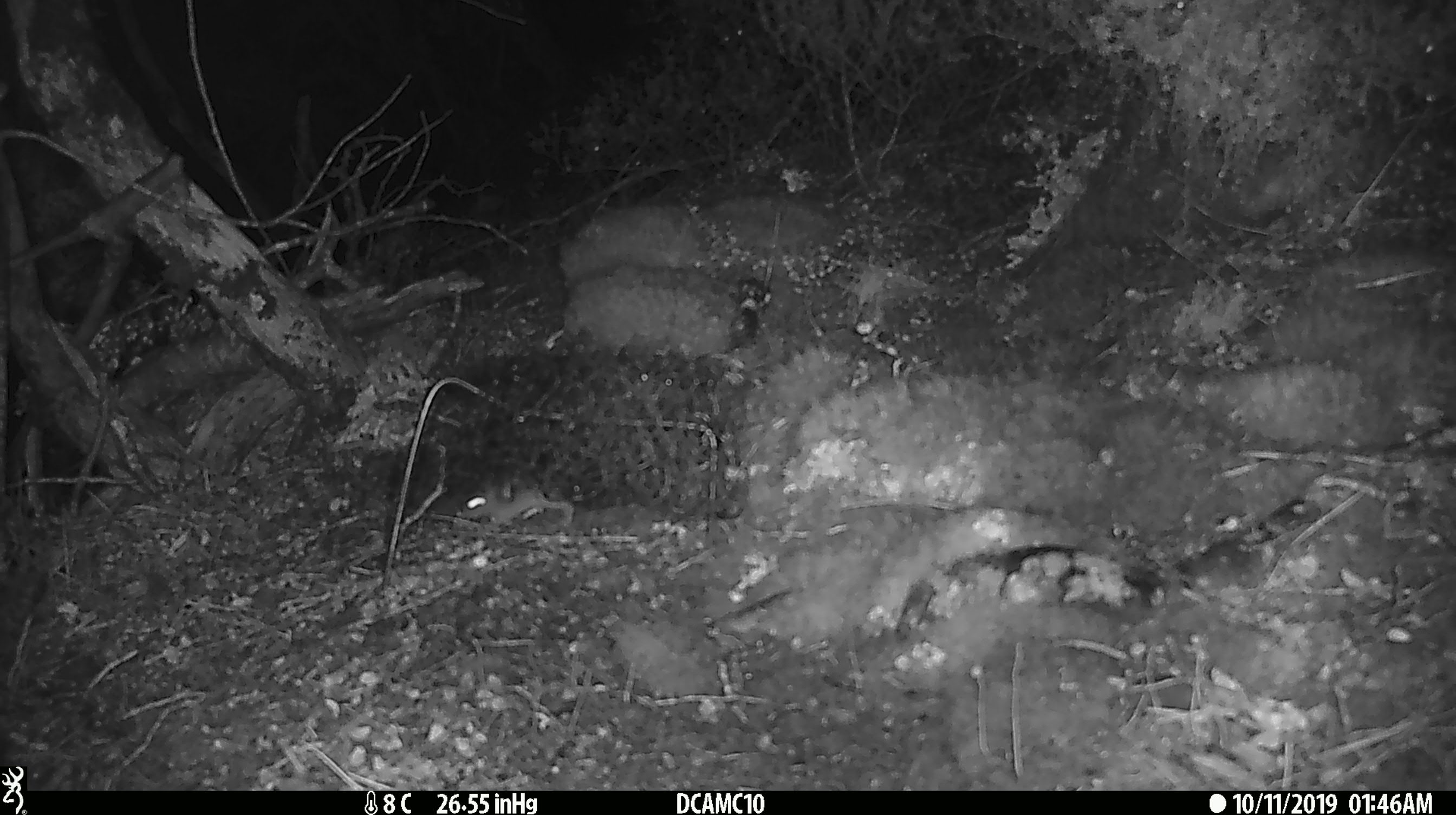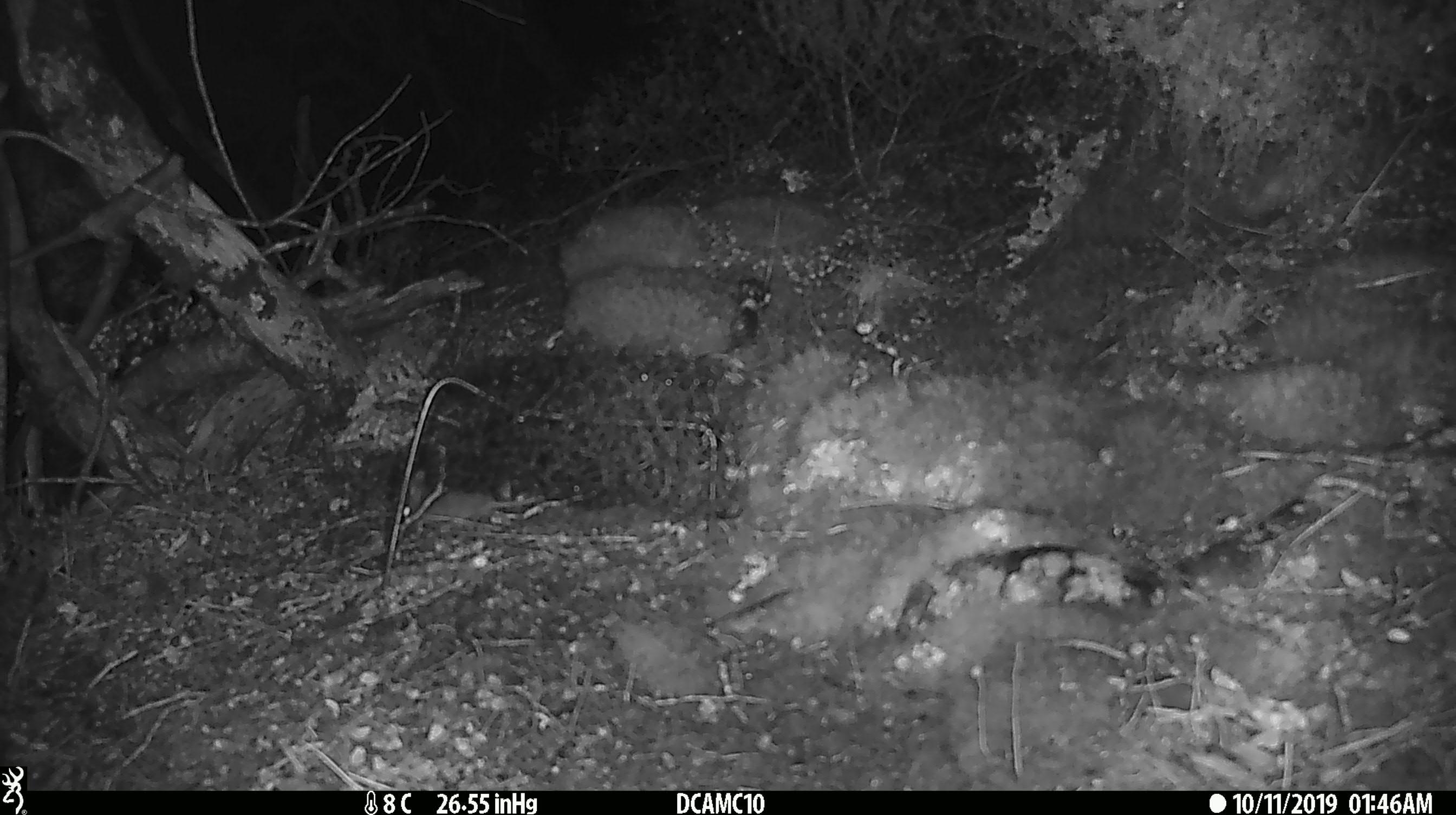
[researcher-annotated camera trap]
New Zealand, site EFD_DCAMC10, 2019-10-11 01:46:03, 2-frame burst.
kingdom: Animalia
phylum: Chordata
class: Mammalia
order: Rodentia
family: Muridae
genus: Mus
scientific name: Mus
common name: mouse